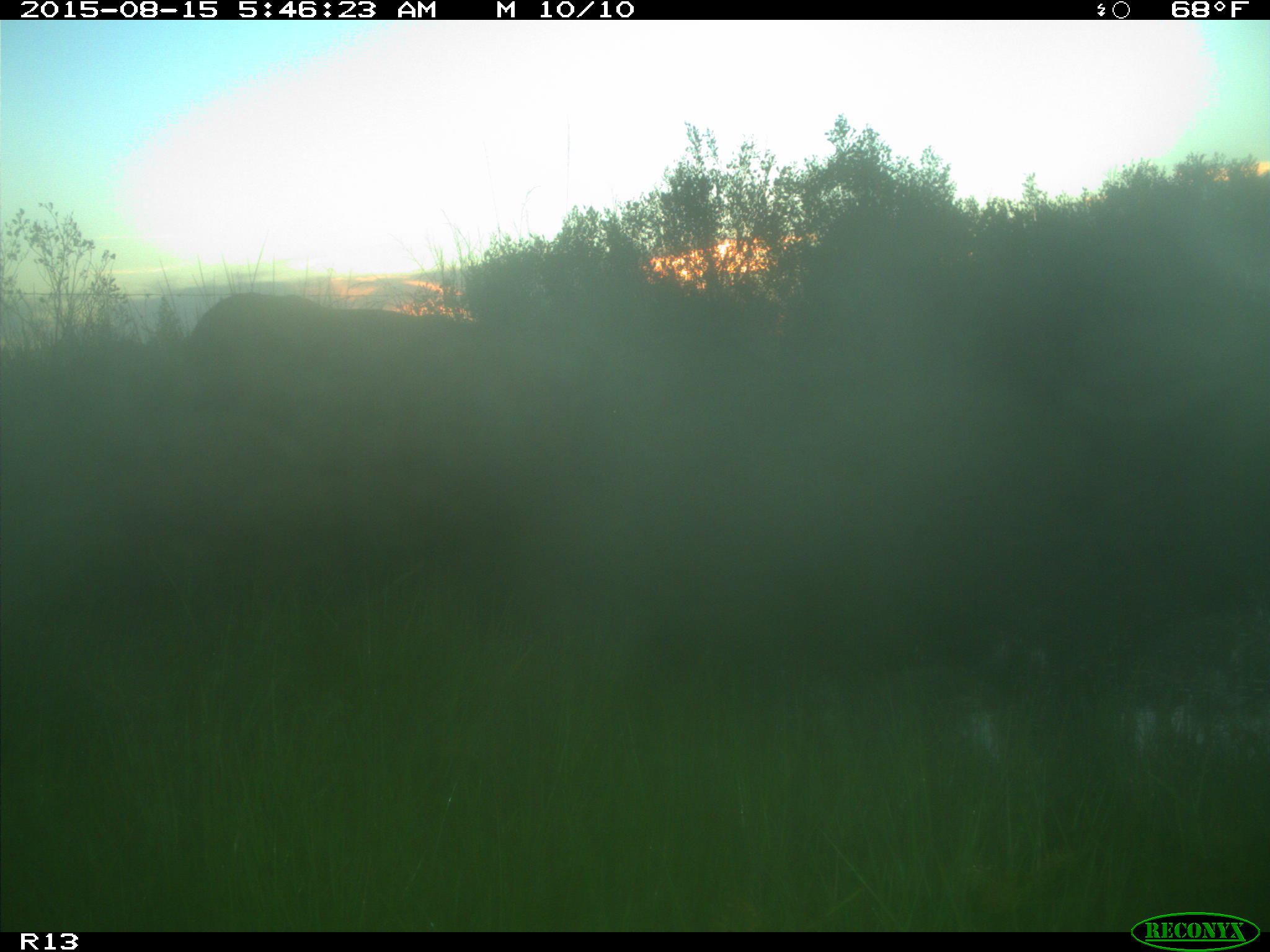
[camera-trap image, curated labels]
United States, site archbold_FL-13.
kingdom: Animalia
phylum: Chordata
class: Mammalia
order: Artiodactyla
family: Bovidae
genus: Bos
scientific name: Bos taurus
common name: domestic cow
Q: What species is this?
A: Bos taurus (domestic cow).